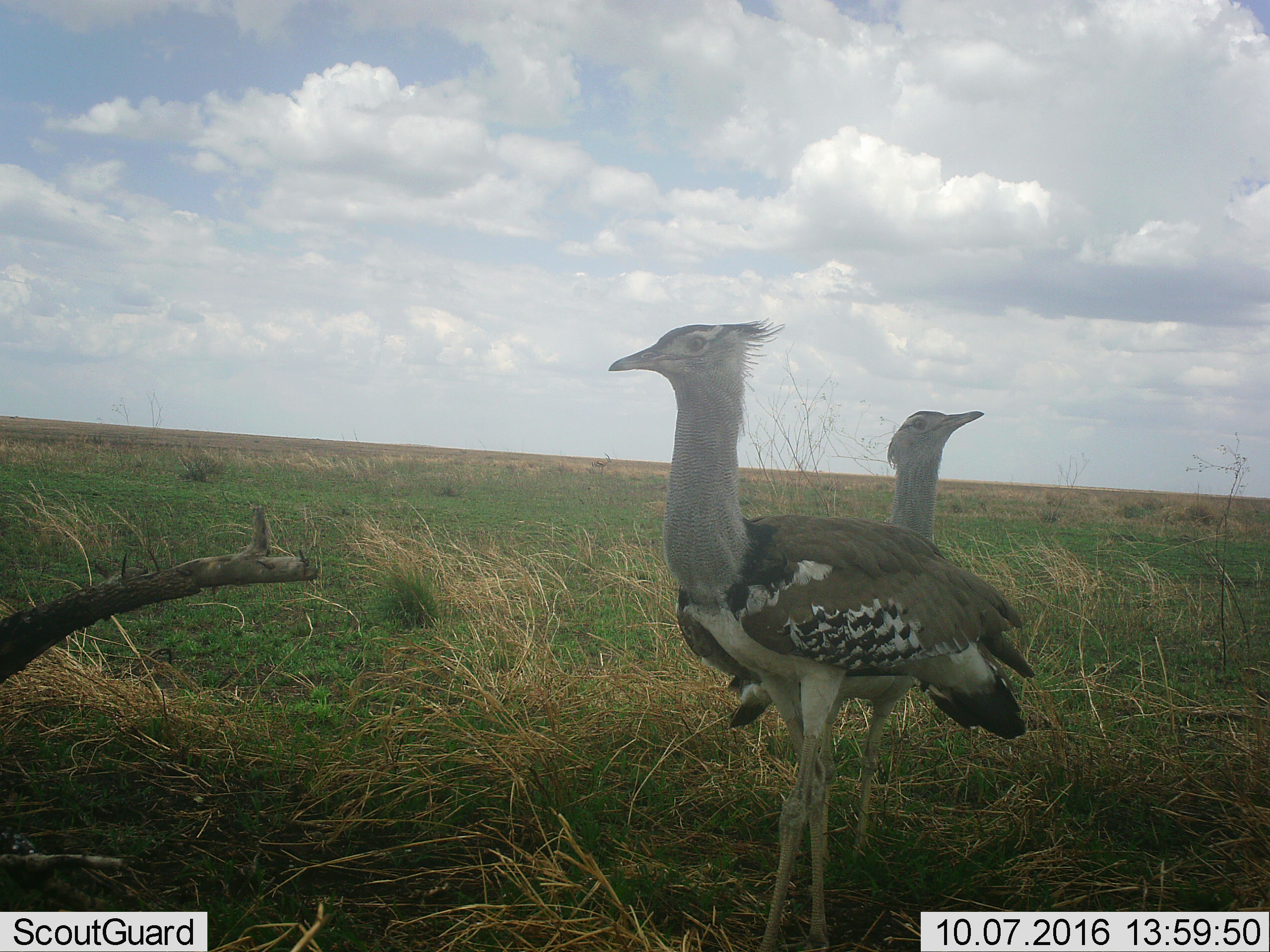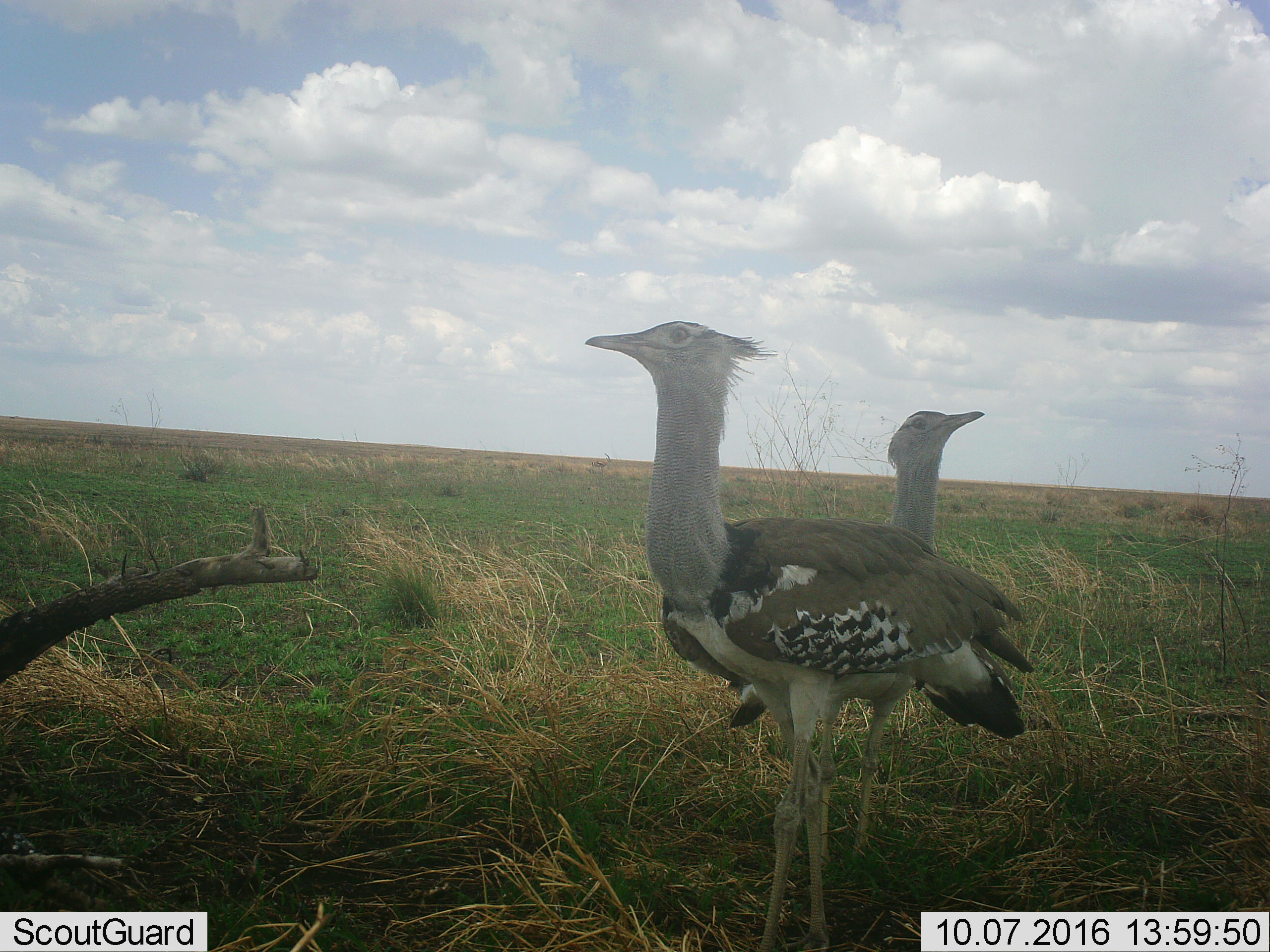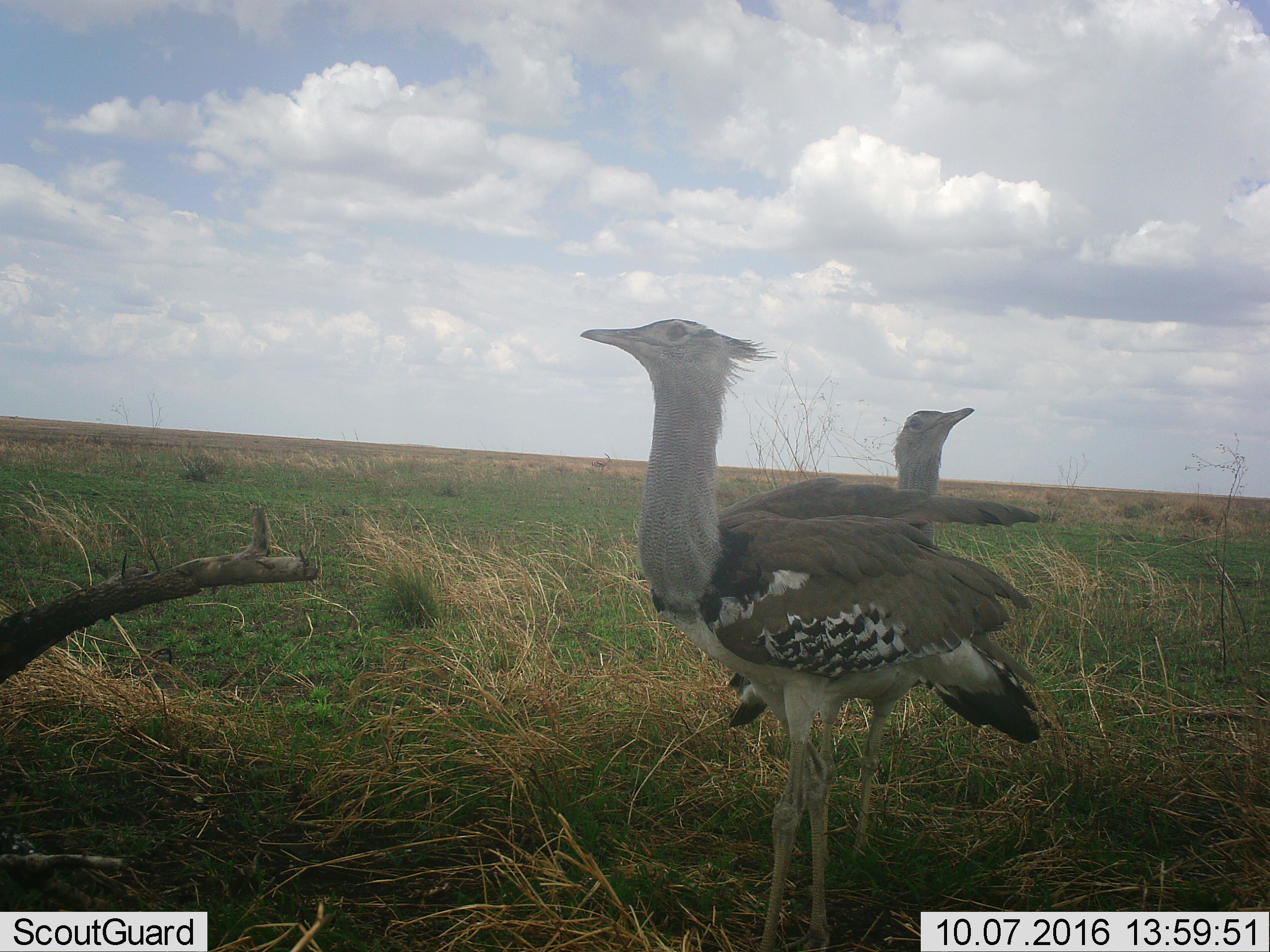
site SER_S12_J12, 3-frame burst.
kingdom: Animalia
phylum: Chordata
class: Aves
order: Otidiformes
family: Otididae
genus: Ardeotis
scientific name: Ardeotis kori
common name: kori bustard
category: bustardkori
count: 2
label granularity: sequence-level